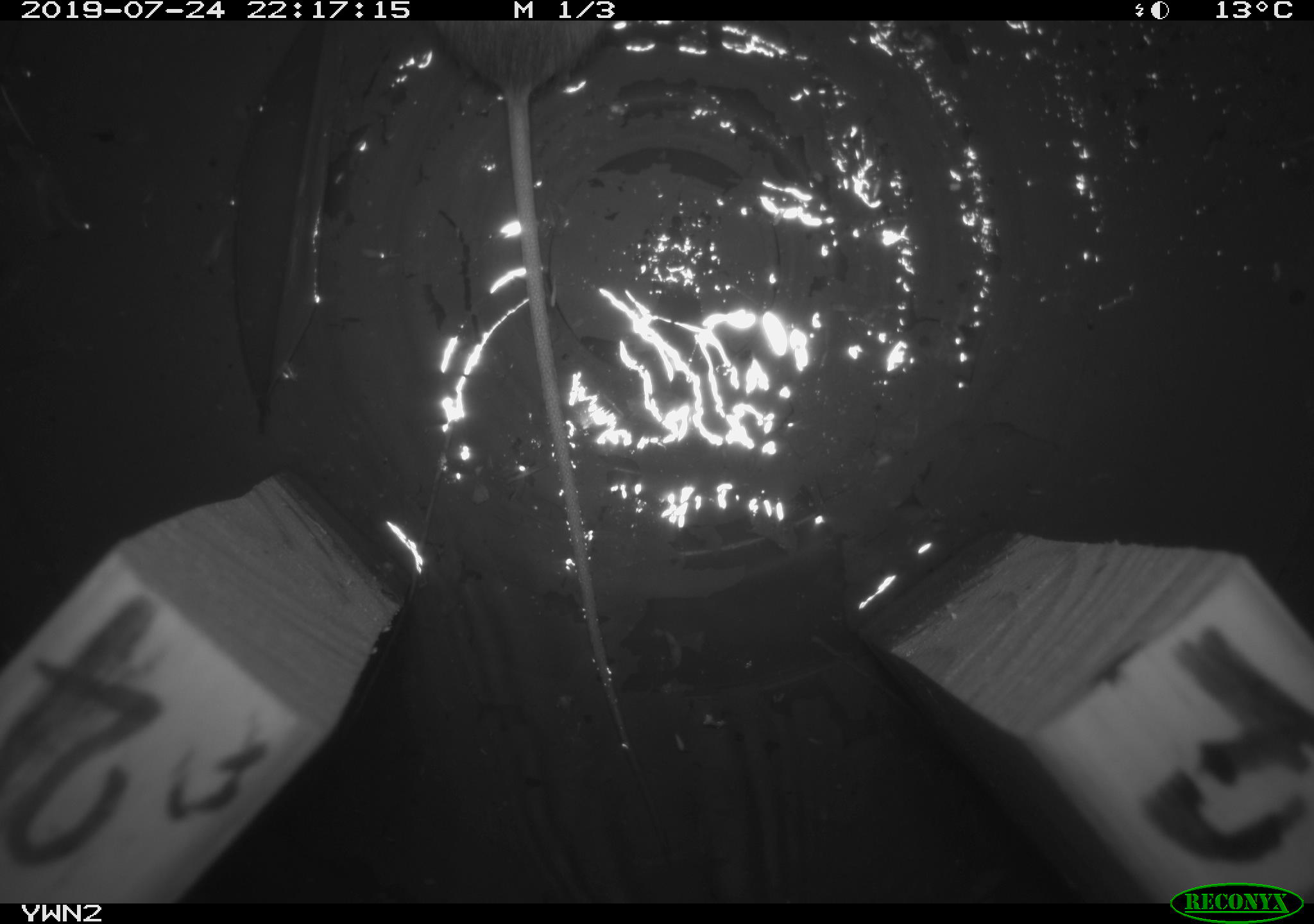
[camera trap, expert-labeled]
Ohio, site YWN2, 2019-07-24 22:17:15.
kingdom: Animalia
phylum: Chordata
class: Mammalia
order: Rodentia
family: Cricetidae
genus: Peromyscus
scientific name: Peromyscus leucopus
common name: white-footed mouse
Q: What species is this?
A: White-footed mouse (Peromyscus leucopus).